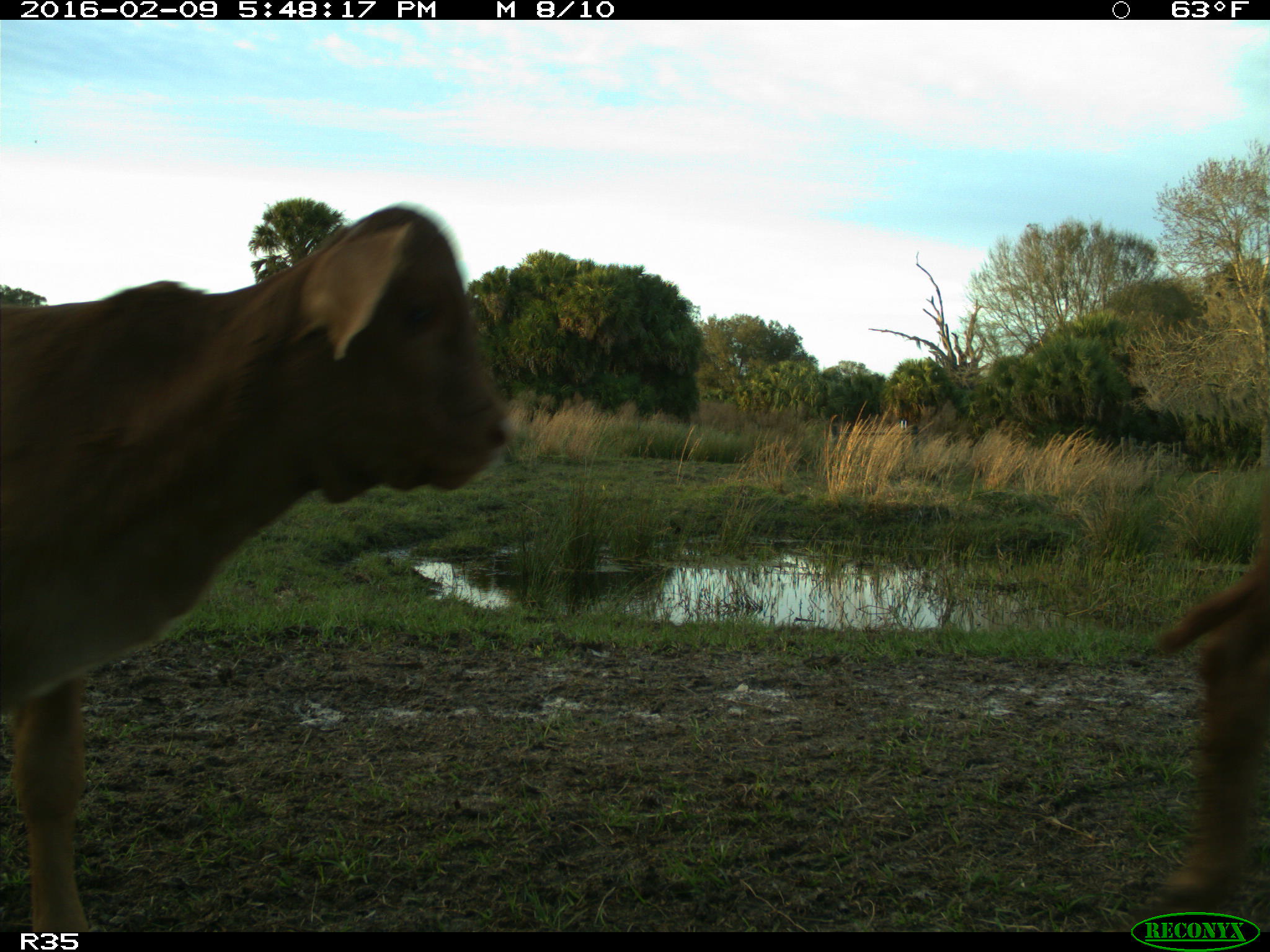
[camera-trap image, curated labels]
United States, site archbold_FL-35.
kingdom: Animalia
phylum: Chordata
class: Mammalia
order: Artiodactyla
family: Bovidae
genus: Bos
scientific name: Bos taurus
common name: domestic cow